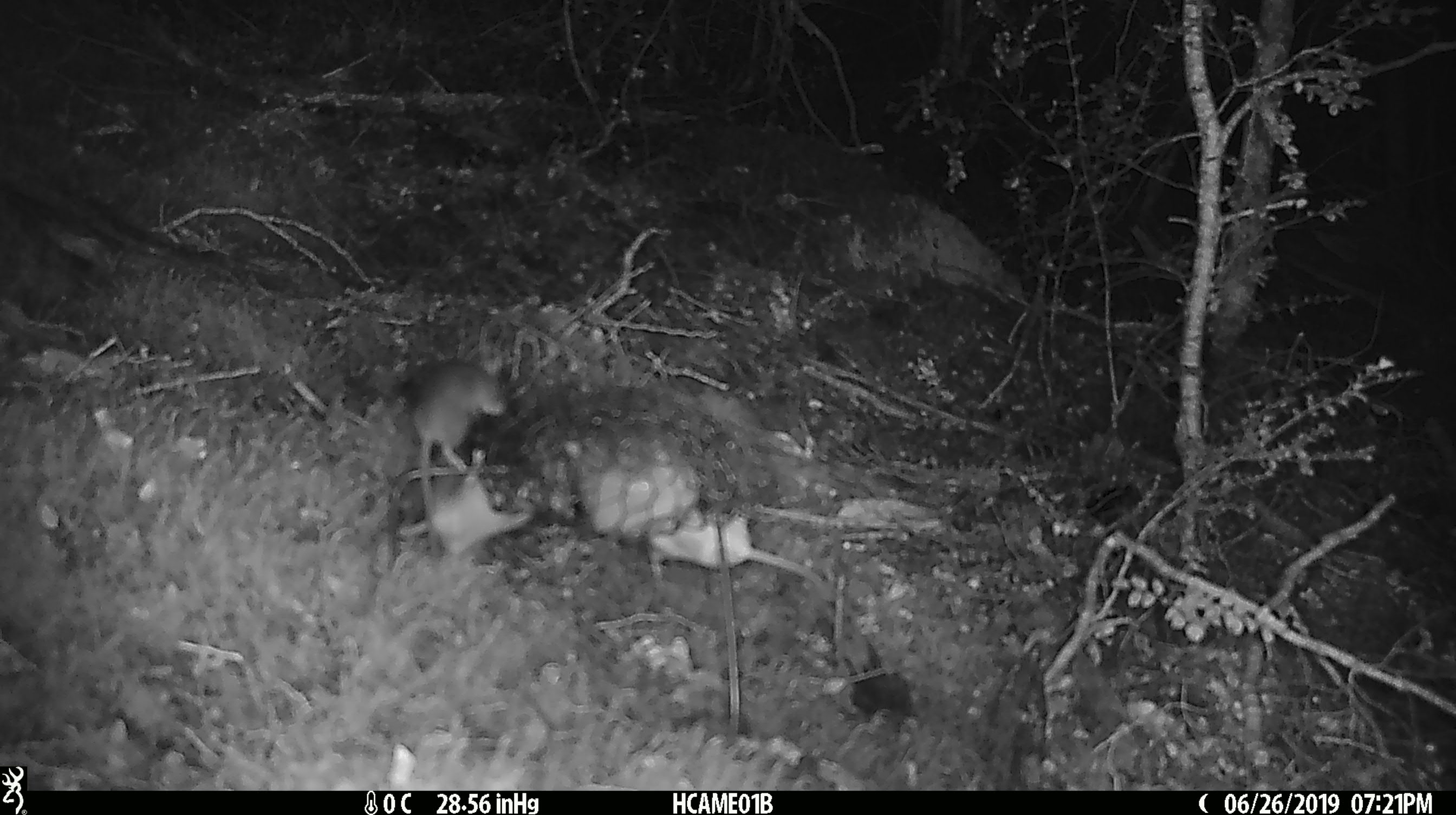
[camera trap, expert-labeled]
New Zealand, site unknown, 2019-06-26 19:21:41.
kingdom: Animalia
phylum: Chordata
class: Mammalia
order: Rodentia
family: Muridae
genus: Mus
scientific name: Mus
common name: mouse